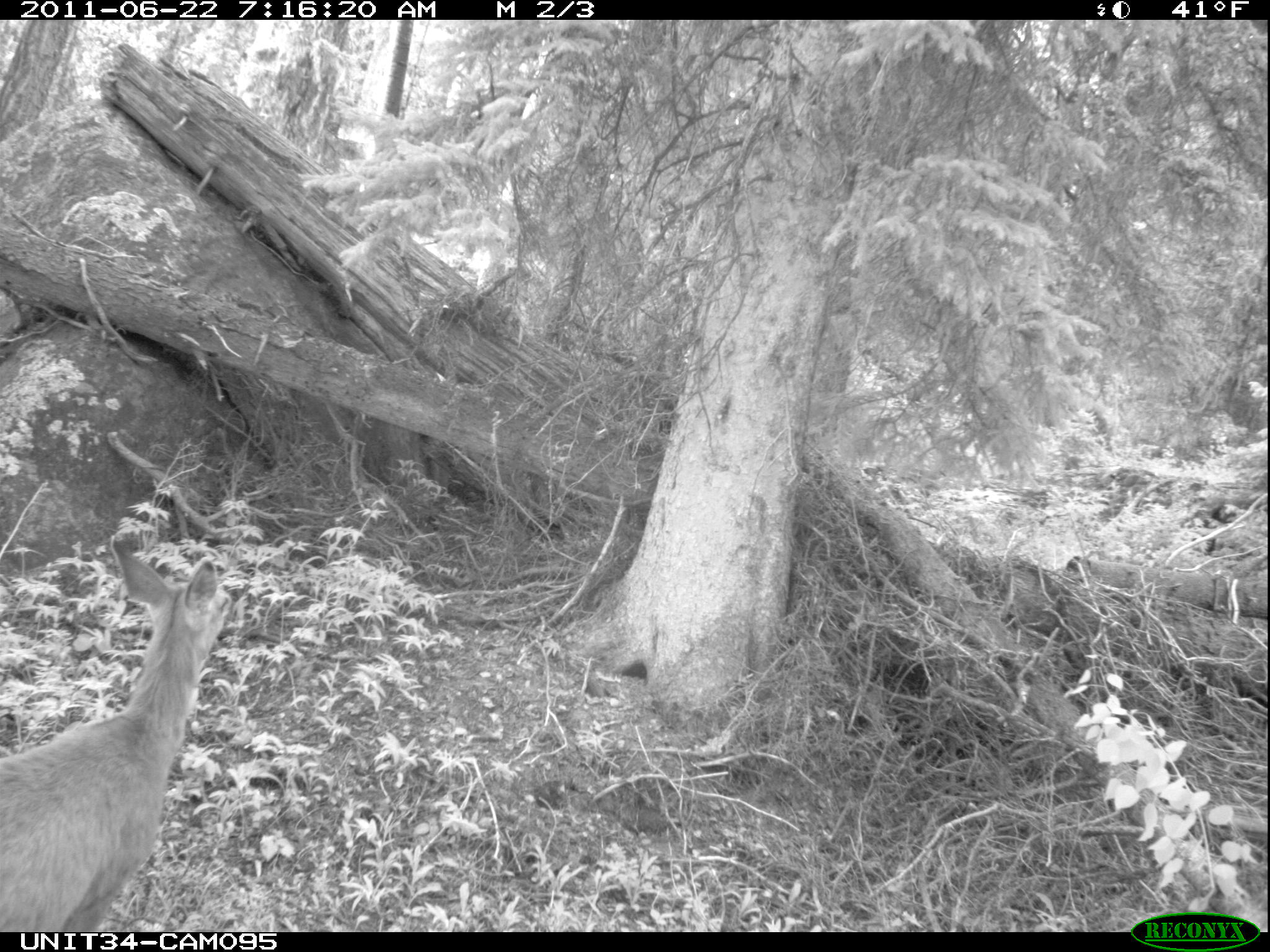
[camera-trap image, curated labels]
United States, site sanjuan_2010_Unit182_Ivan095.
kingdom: Animalia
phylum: Chordata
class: Mammalia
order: Artiodactyla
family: Cervidae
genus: Odocoileus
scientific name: Odocoileus hemionus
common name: mule deer